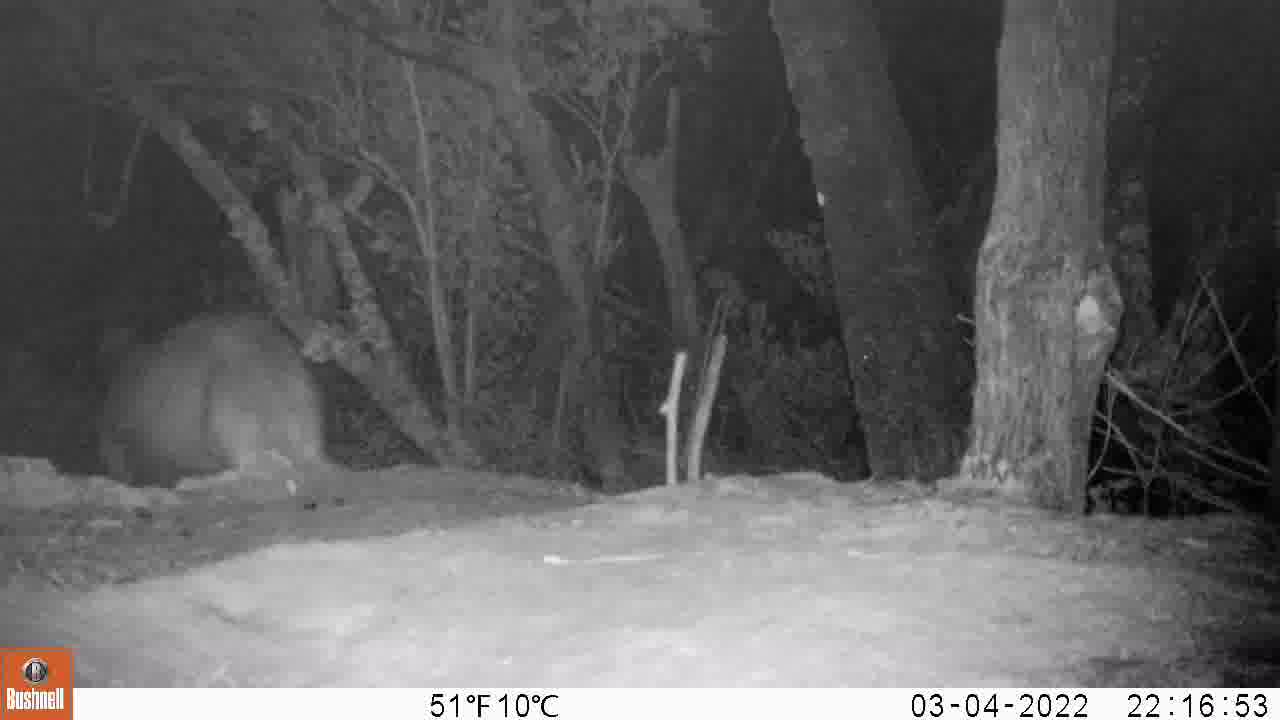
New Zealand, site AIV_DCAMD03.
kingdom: Animalia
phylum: Chordata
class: Mammalia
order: Carnivora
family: Otariidae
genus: Phocarctos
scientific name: Phocarctos hookeri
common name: new zealand sea lion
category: sealion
Sealion (new zealand sea lion) (Phocarctos hookeri).